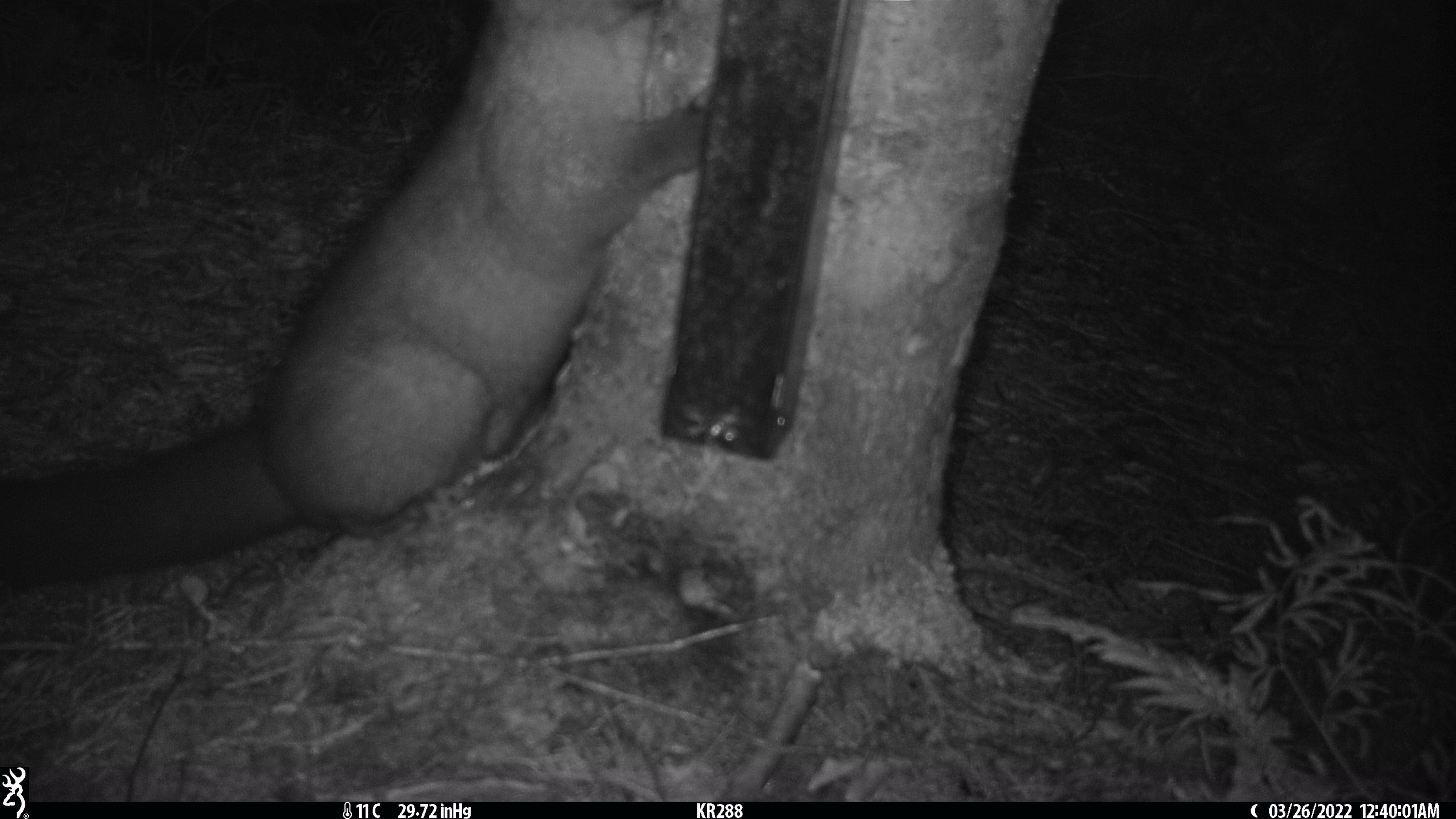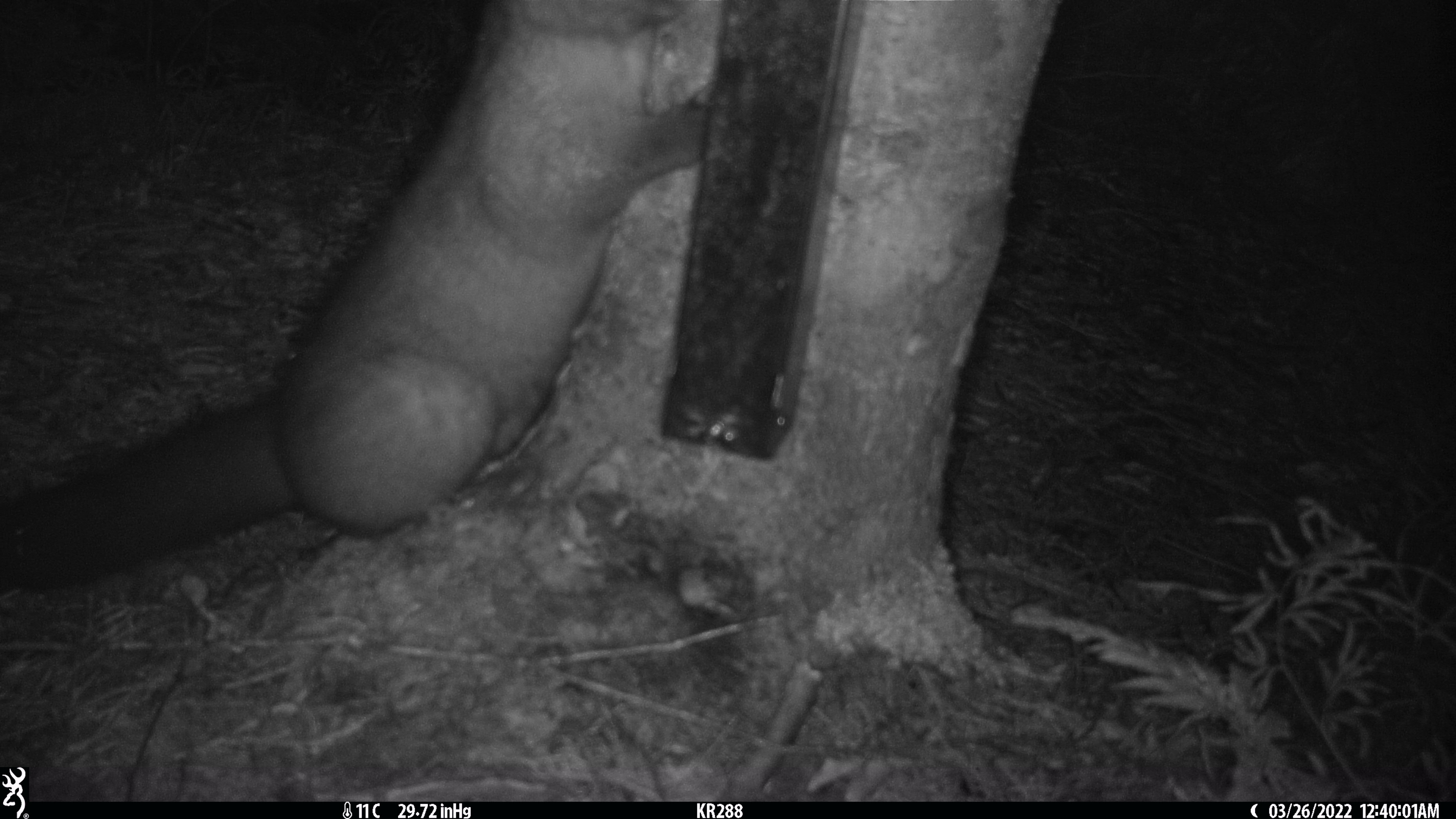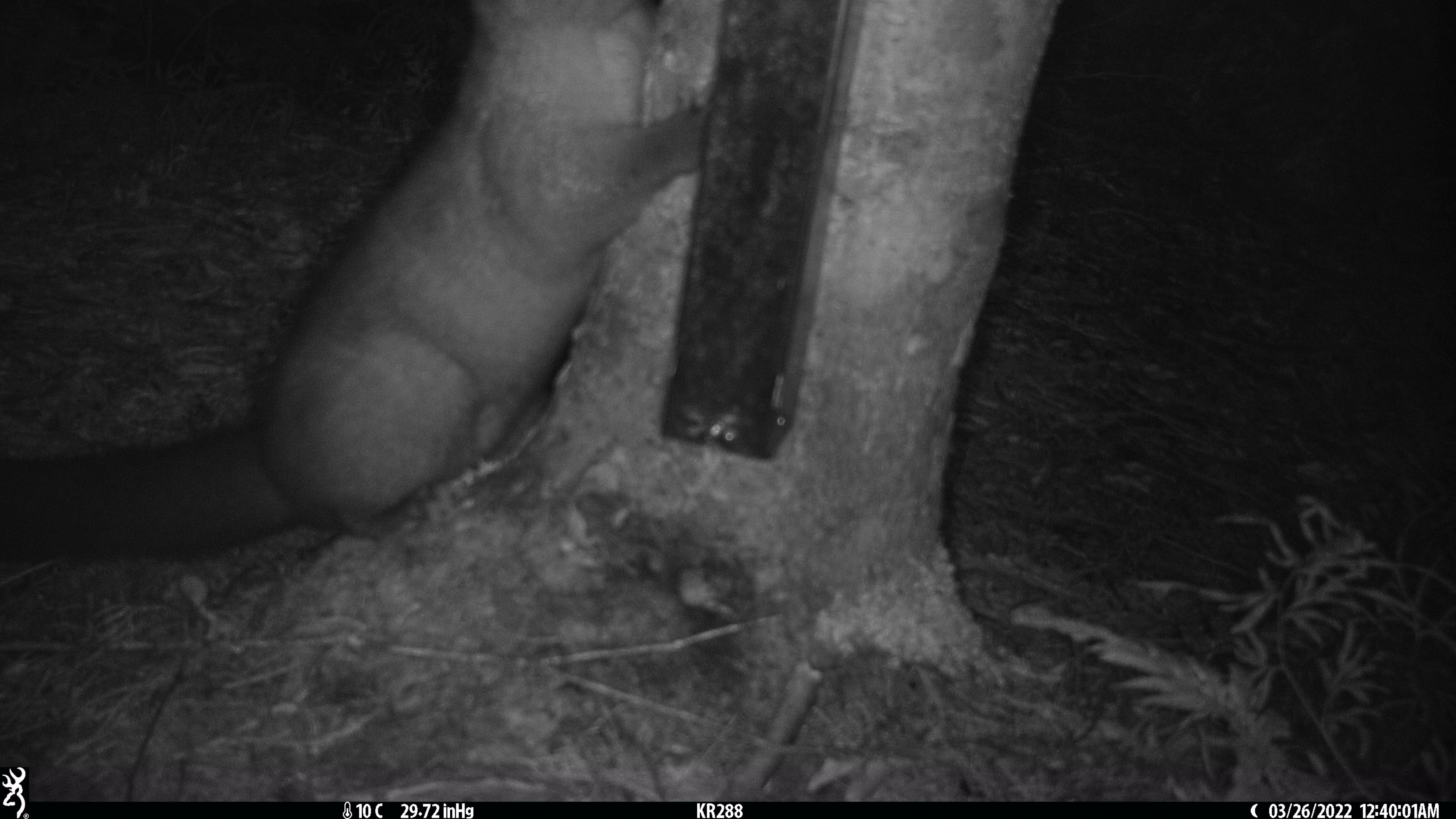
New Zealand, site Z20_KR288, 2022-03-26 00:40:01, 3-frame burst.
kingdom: Animalia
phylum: Chordata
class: Mammalia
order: Diprotodontia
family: Phalangeridae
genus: Trichosurus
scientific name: Trichosurus vulpecula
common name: common brushtail possum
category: possum